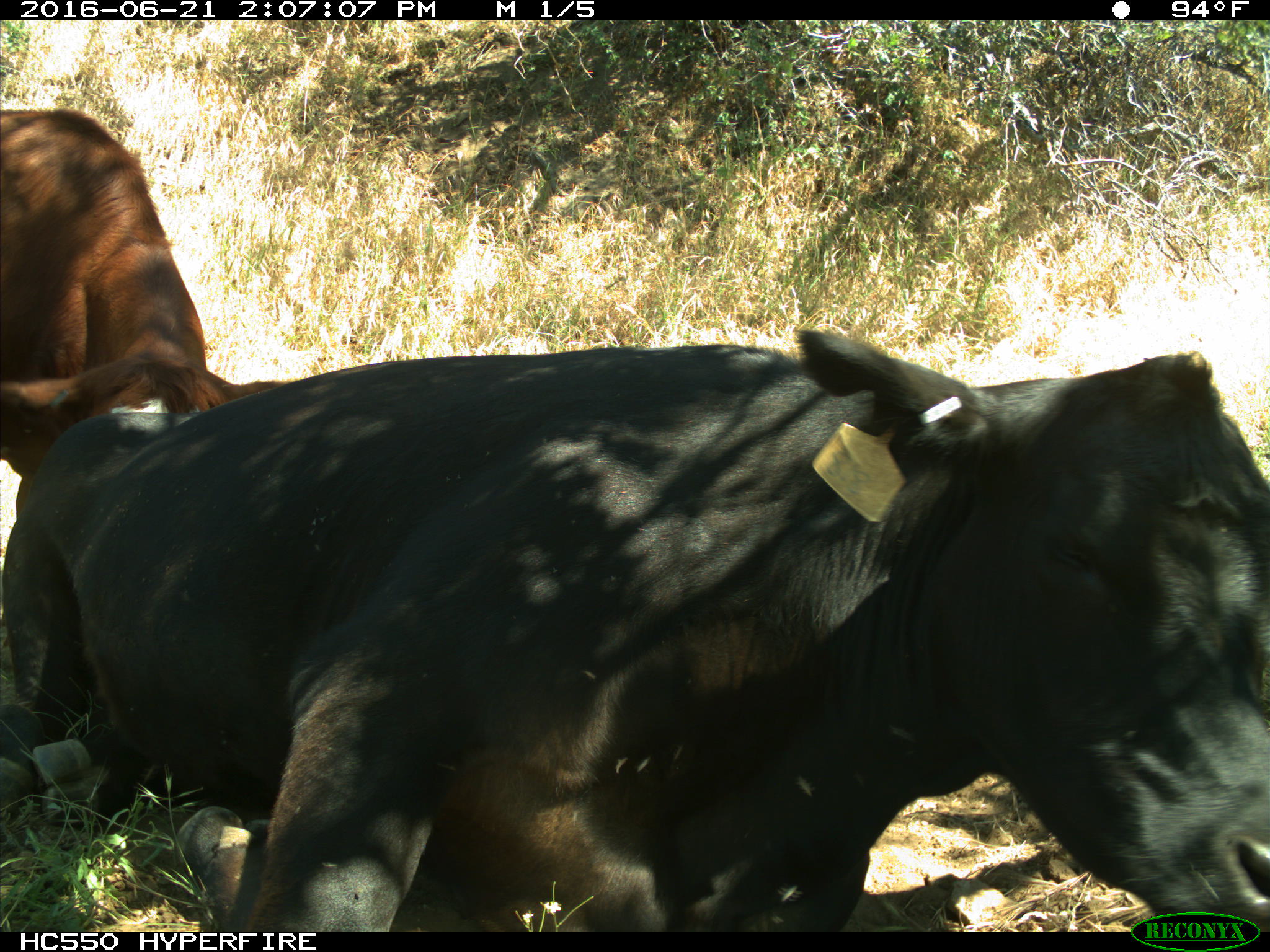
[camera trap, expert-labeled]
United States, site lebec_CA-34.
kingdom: Animalia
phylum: Chordata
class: Mammalia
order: Artiodactyla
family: Bovidae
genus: Bos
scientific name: Bos taurus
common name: domestic cow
Bos taurus (domestic cow).